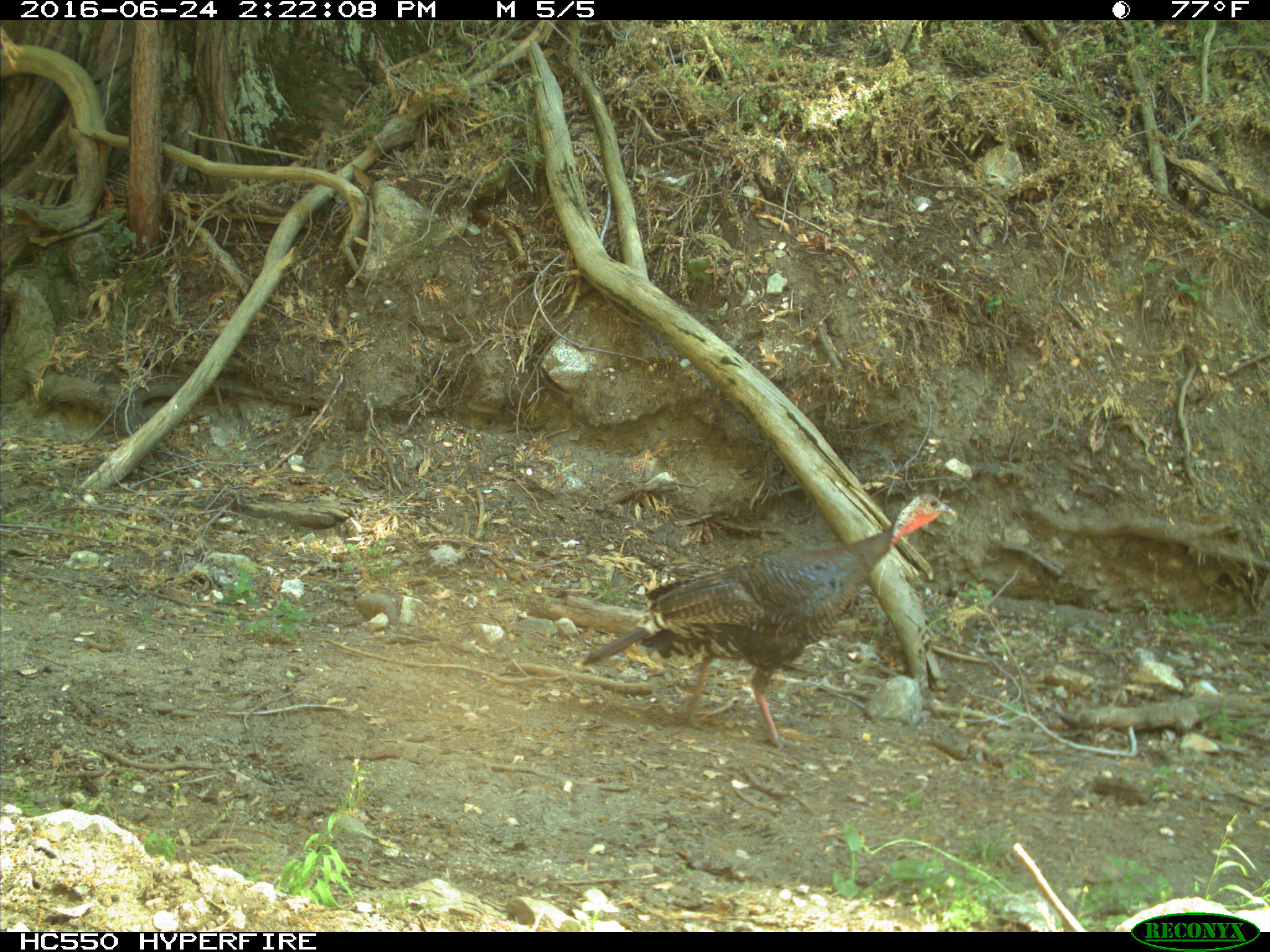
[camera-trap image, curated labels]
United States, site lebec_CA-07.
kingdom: Animalia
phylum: Chordata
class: Mammalia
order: Carnivora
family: Canidae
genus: Canis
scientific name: Canis latrans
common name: coyote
Canis latrans (coyote).